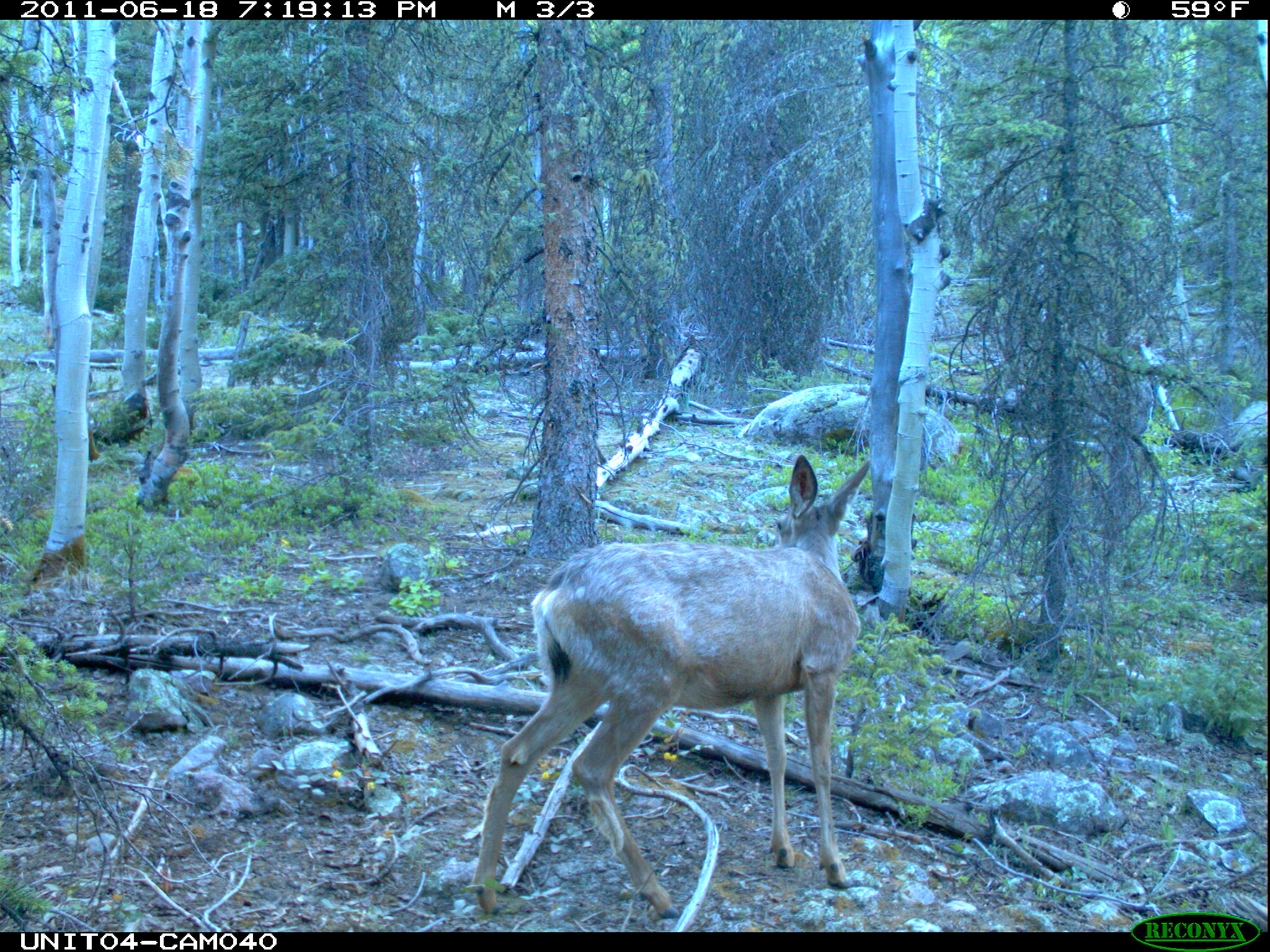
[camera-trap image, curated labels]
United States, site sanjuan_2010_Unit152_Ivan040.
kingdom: Animalia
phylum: Chordata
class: Mammalia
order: Artiodactyla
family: Cervidae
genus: Odocoileus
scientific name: Odocoileus hemionus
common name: mule deer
Odocoileus hemionus (mule deer).